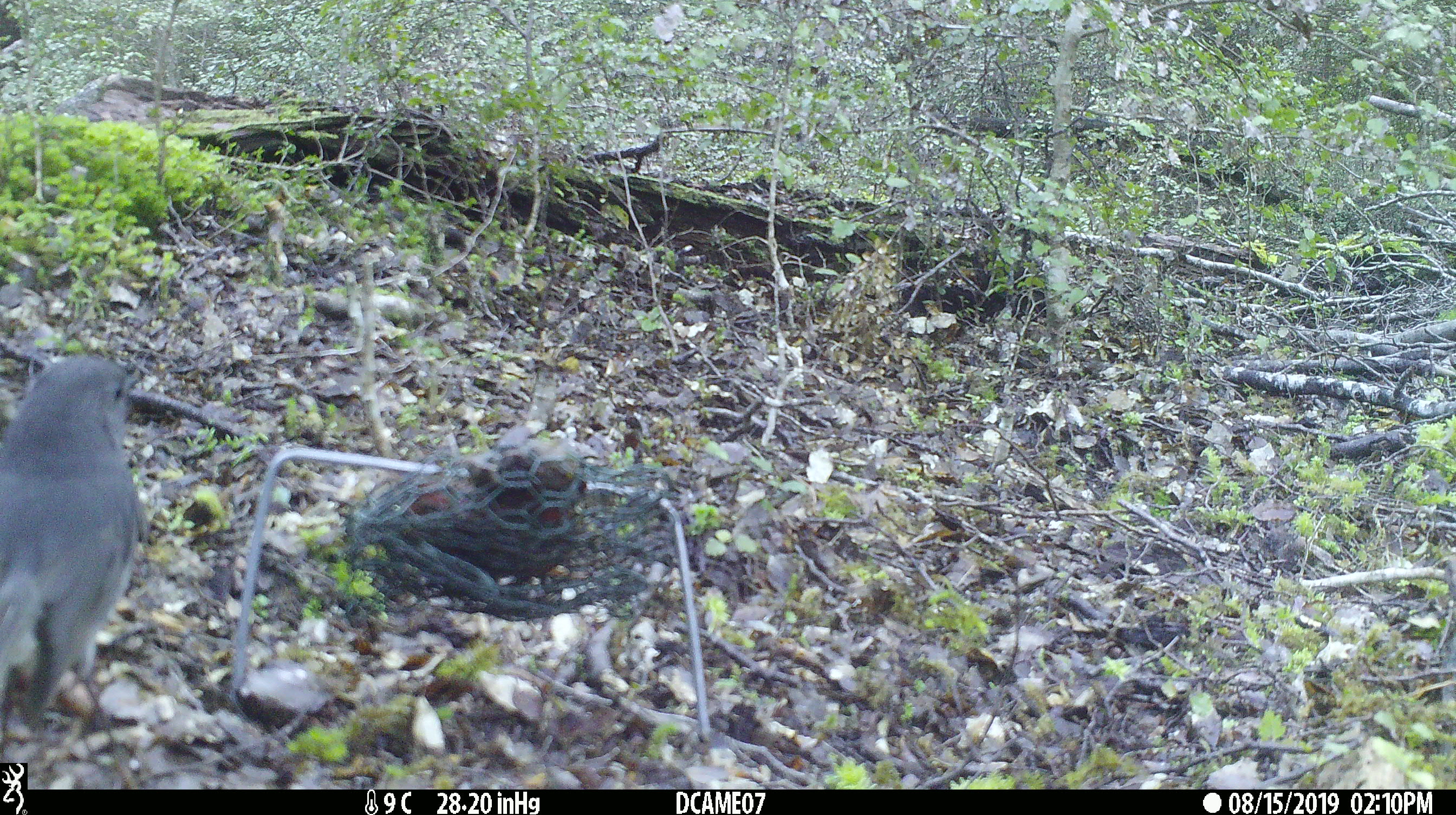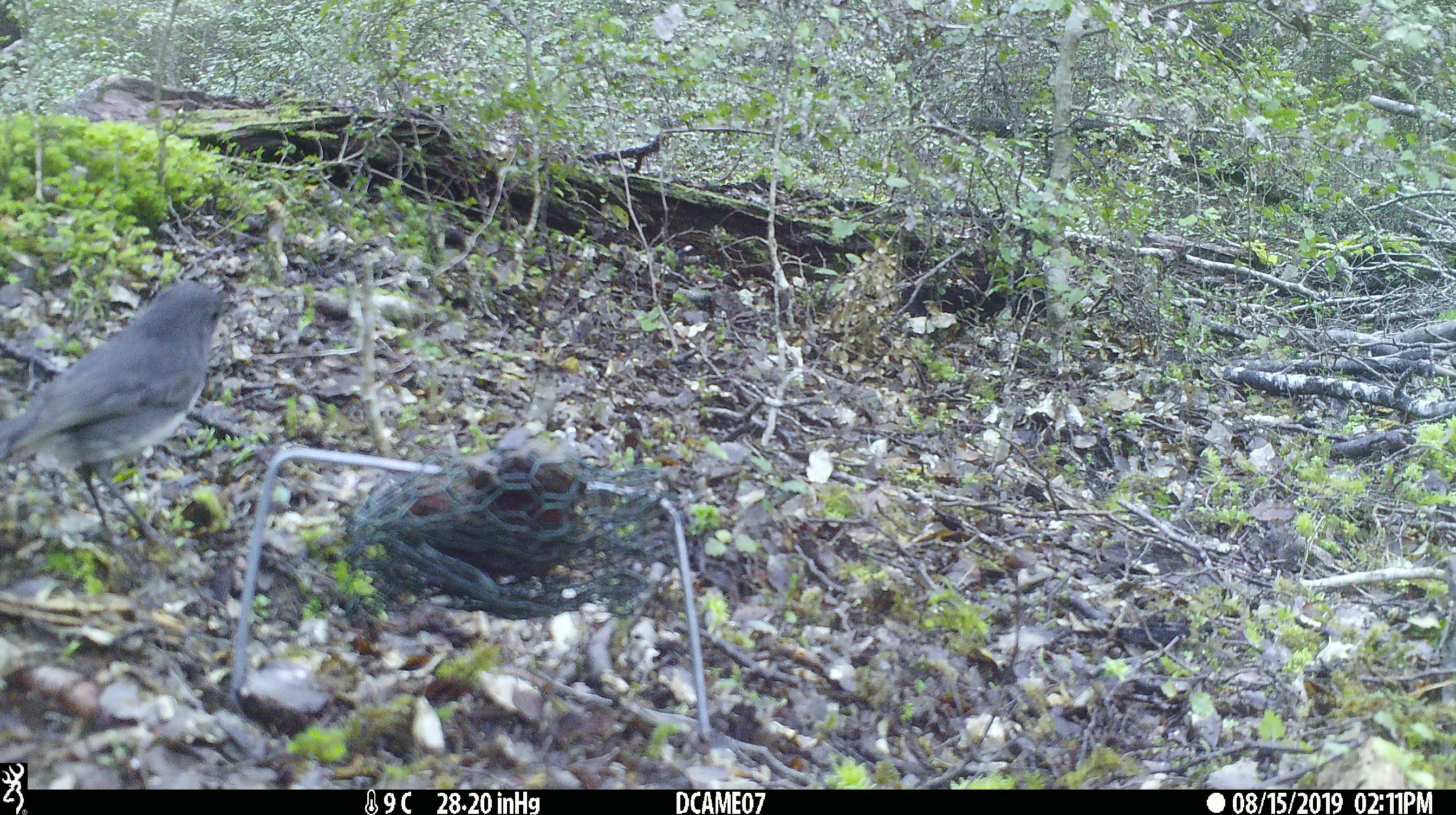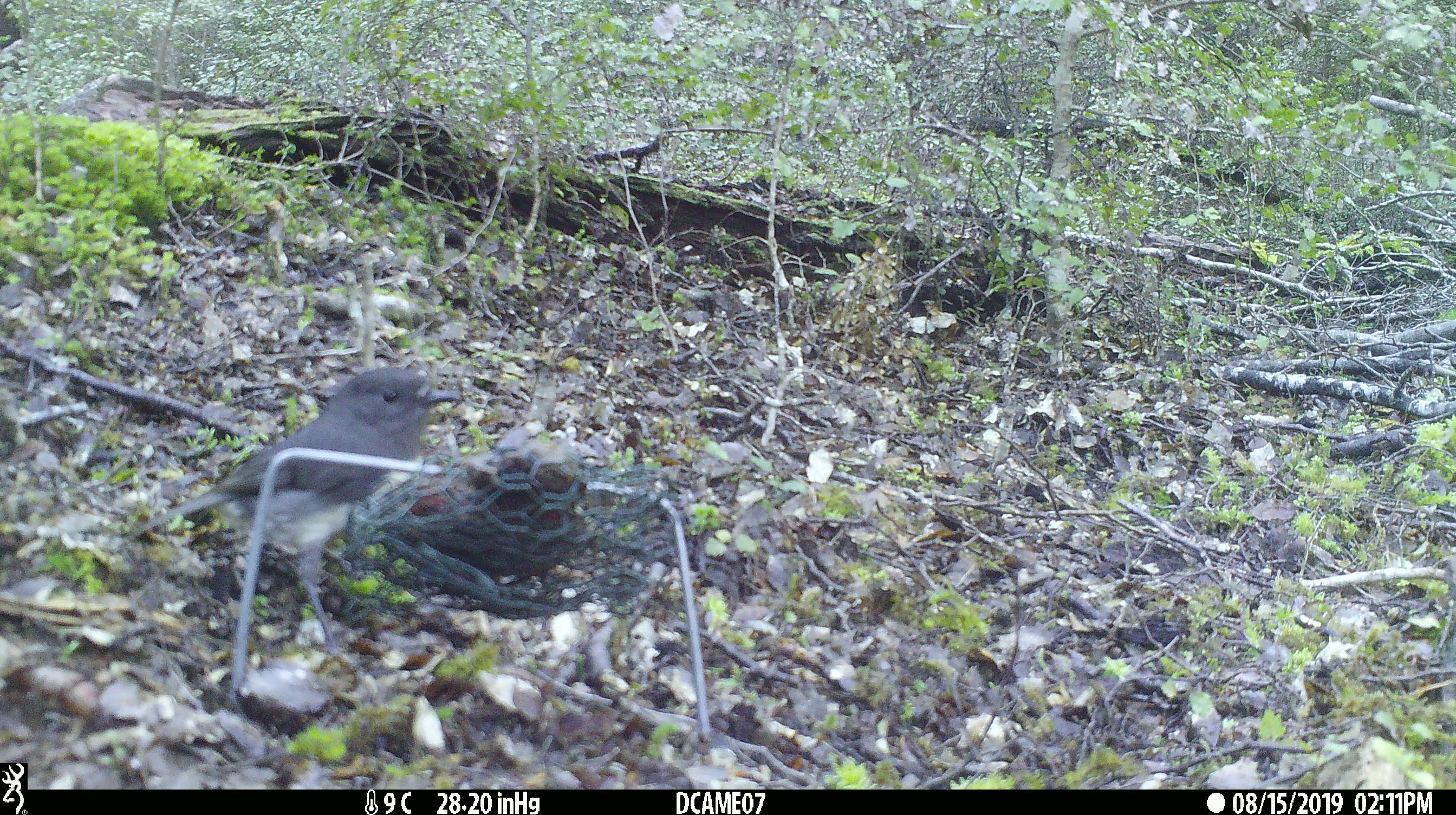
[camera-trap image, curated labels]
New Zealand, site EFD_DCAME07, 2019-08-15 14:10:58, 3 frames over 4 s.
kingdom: Animalia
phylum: Chordata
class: Aves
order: Passeriformes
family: Petroicidae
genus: Petroica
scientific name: Petroica australis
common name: new zealand robin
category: robin